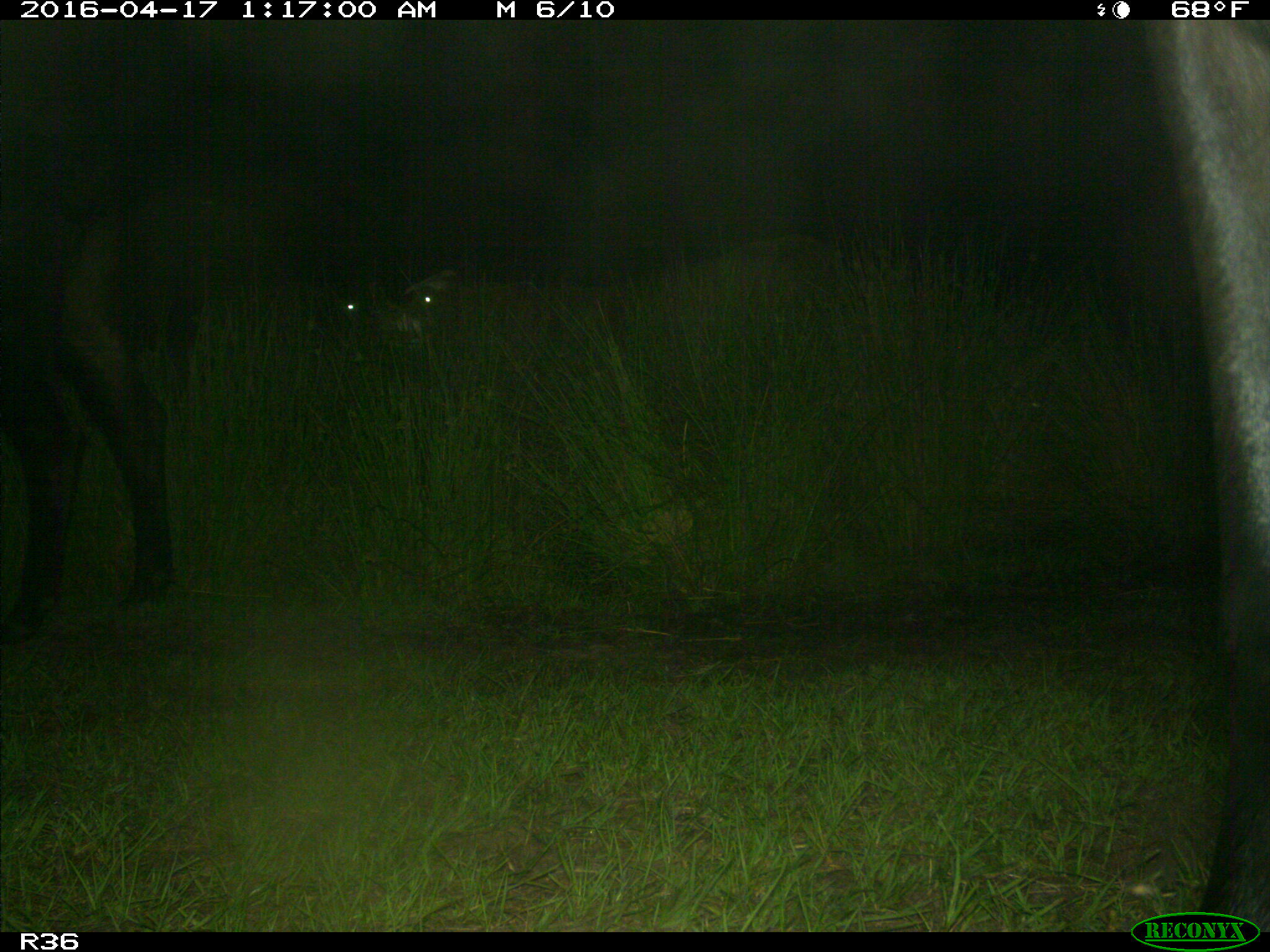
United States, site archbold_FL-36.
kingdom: Animalia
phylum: Chordata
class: Mammalia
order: Artiodactyla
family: Bovidae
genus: Bos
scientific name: Bos taurus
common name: domestic cow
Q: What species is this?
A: Bos taurus (domestic cow).